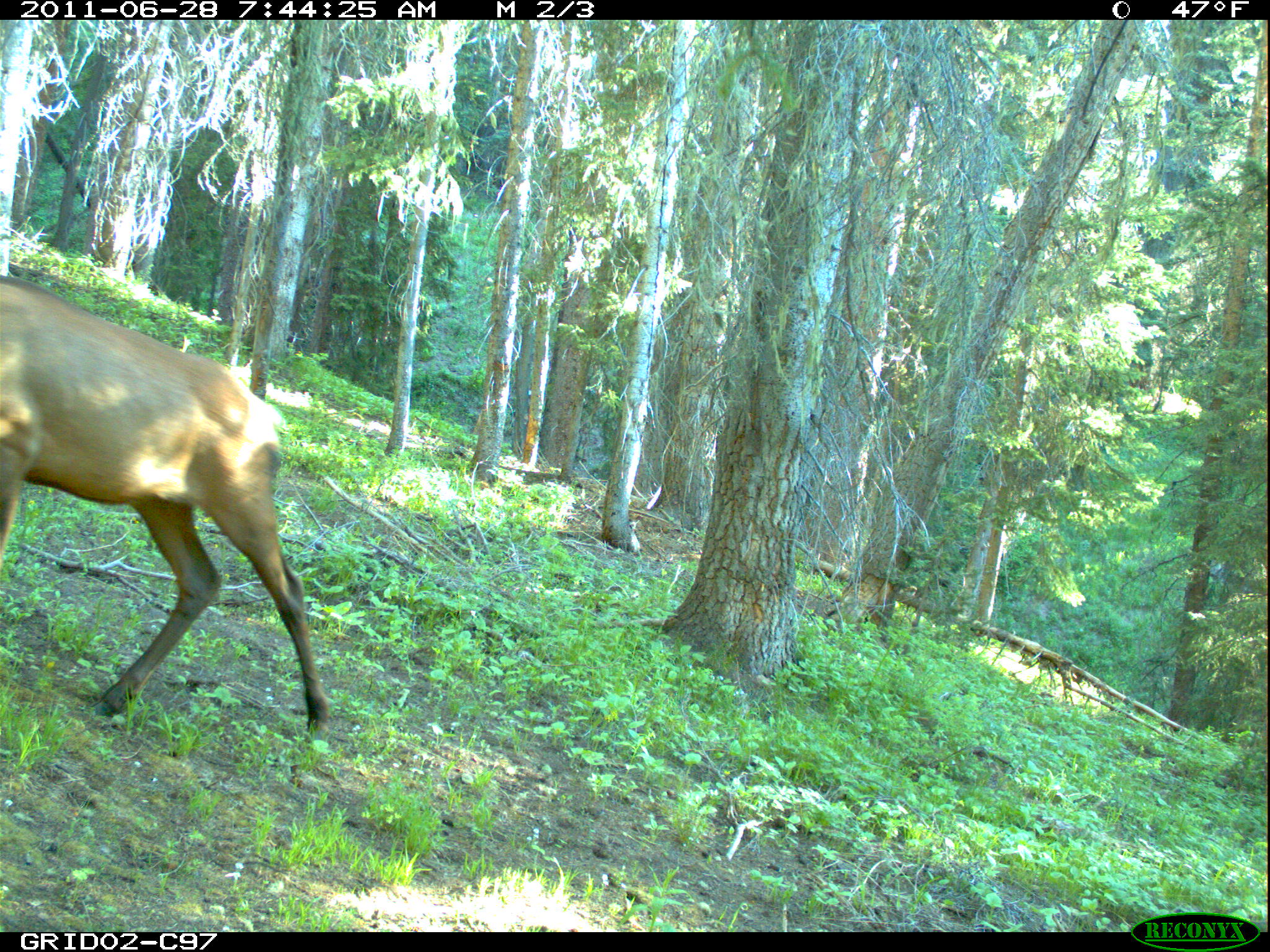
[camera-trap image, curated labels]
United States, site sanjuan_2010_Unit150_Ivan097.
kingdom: Animalia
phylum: Chordata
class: Mammalia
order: Artiodactyla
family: Cervidae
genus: Cervus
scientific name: Cervus elaphus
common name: red deer